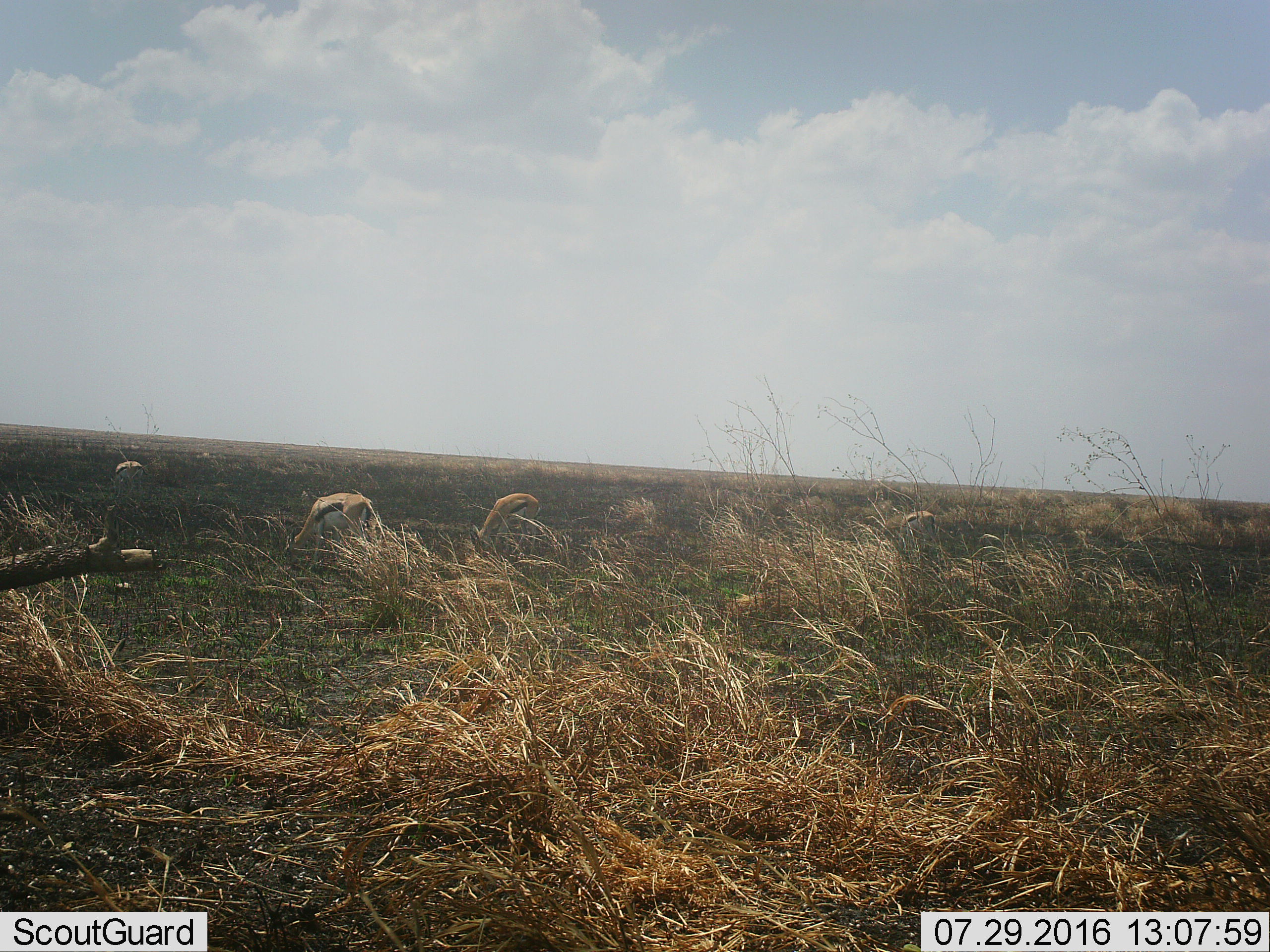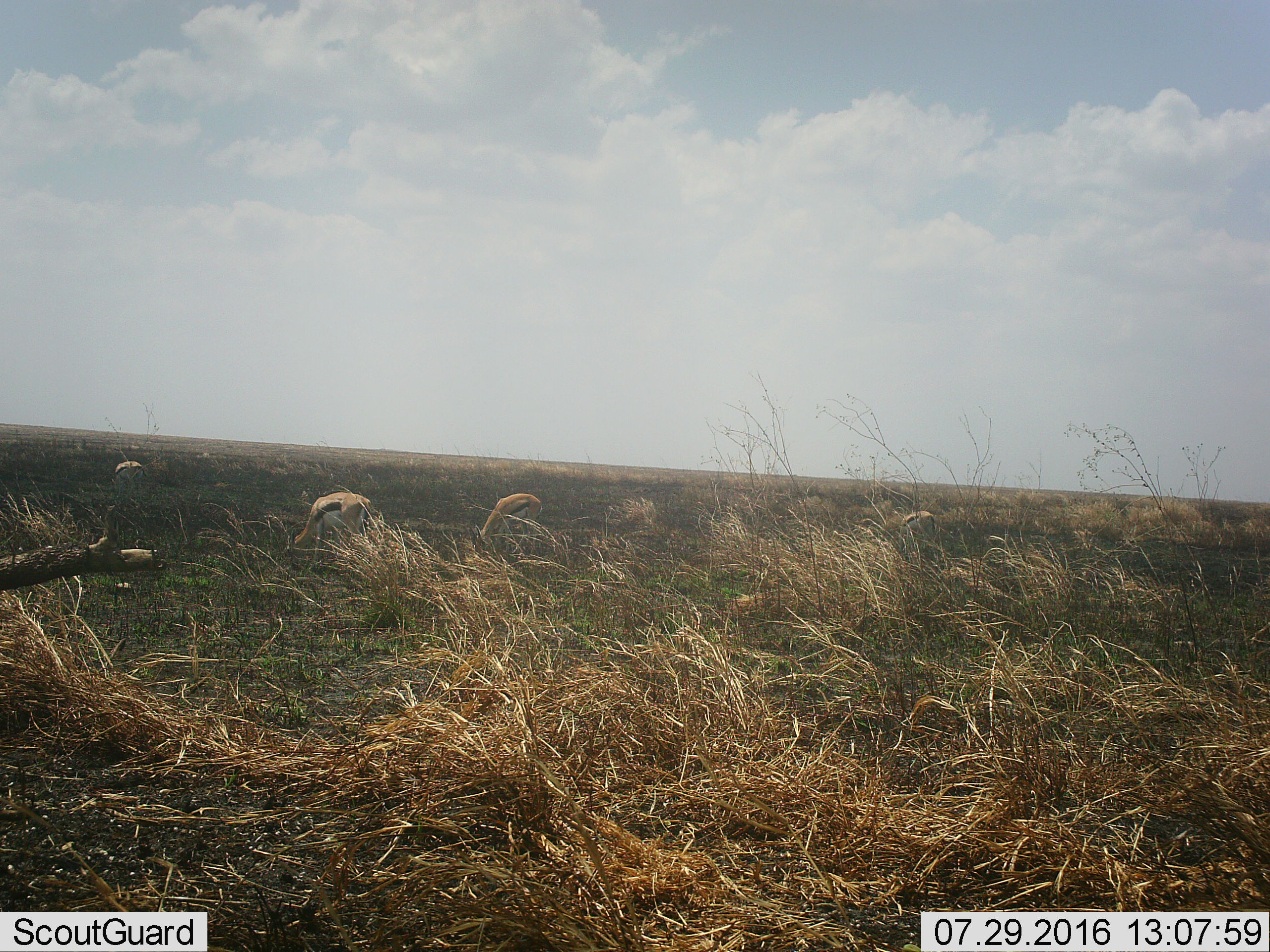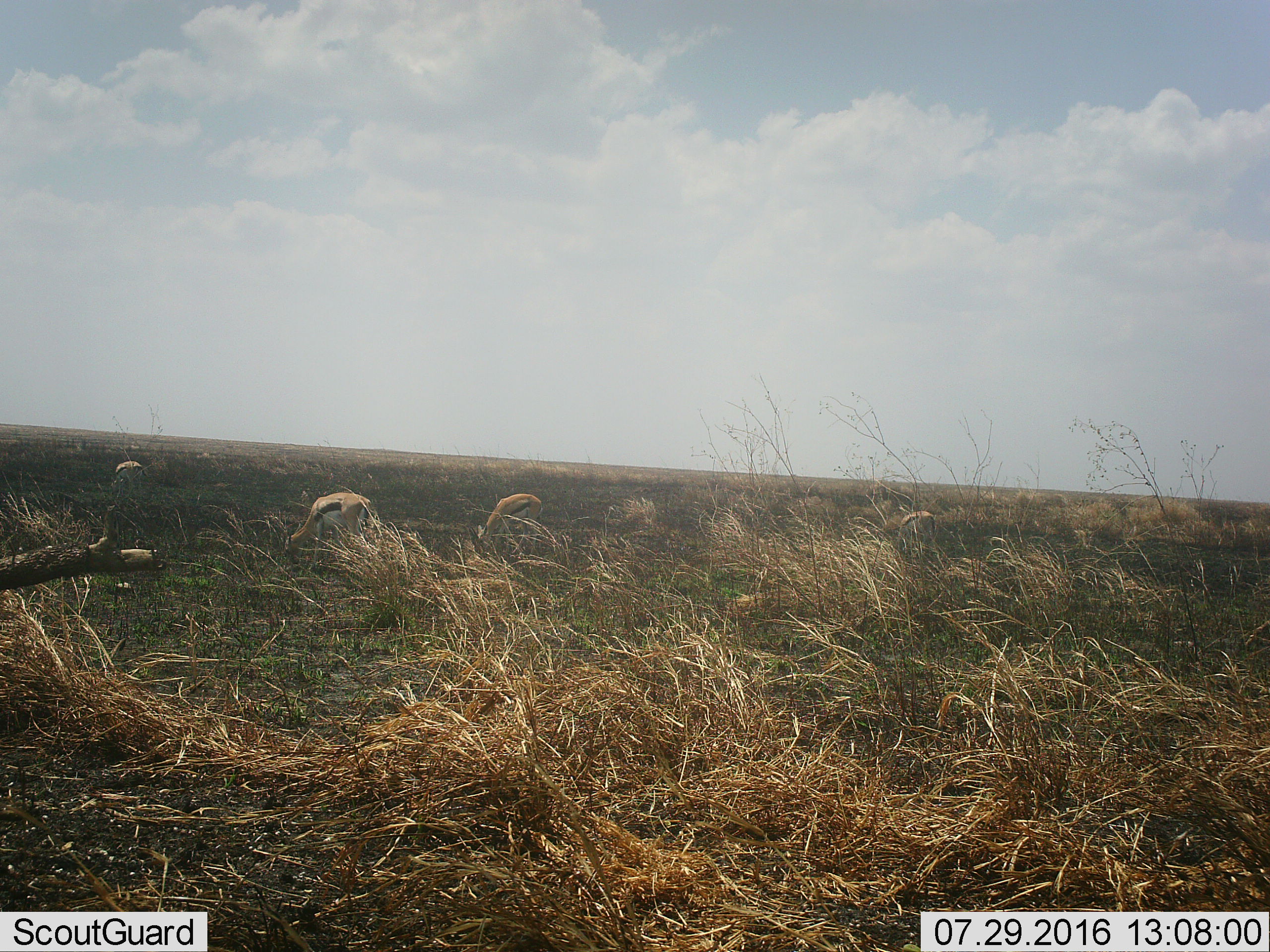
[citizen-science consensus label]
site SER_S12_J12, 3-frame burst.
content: unidentified animal